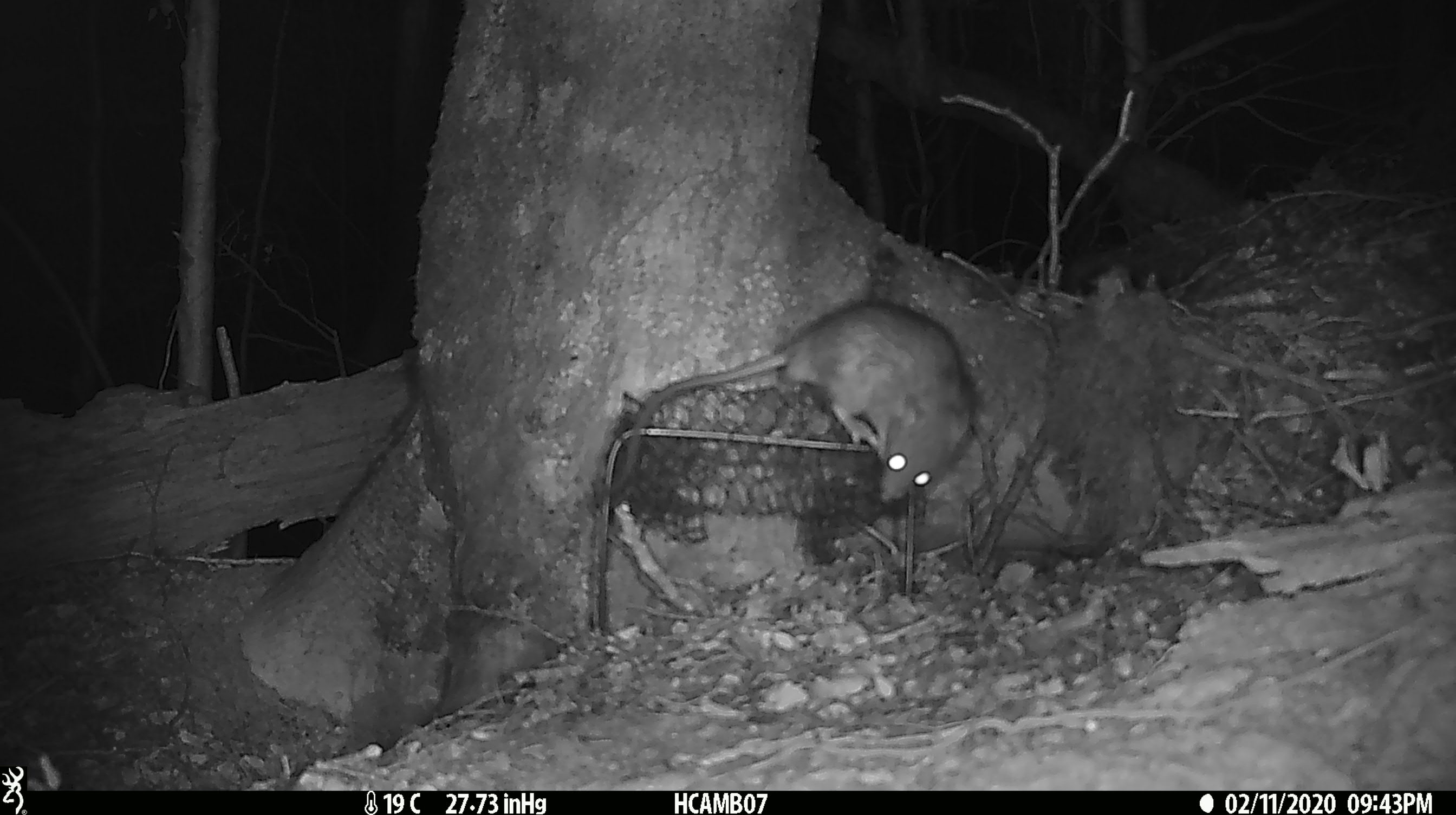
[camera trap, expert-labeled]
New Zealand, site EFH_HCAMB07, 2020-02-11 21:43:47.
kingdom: Animalia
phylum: Chordata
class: Mammalia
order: Rodentia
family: Muridae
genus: Rattus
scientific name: Rattus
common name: rat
Rat (Rattus).